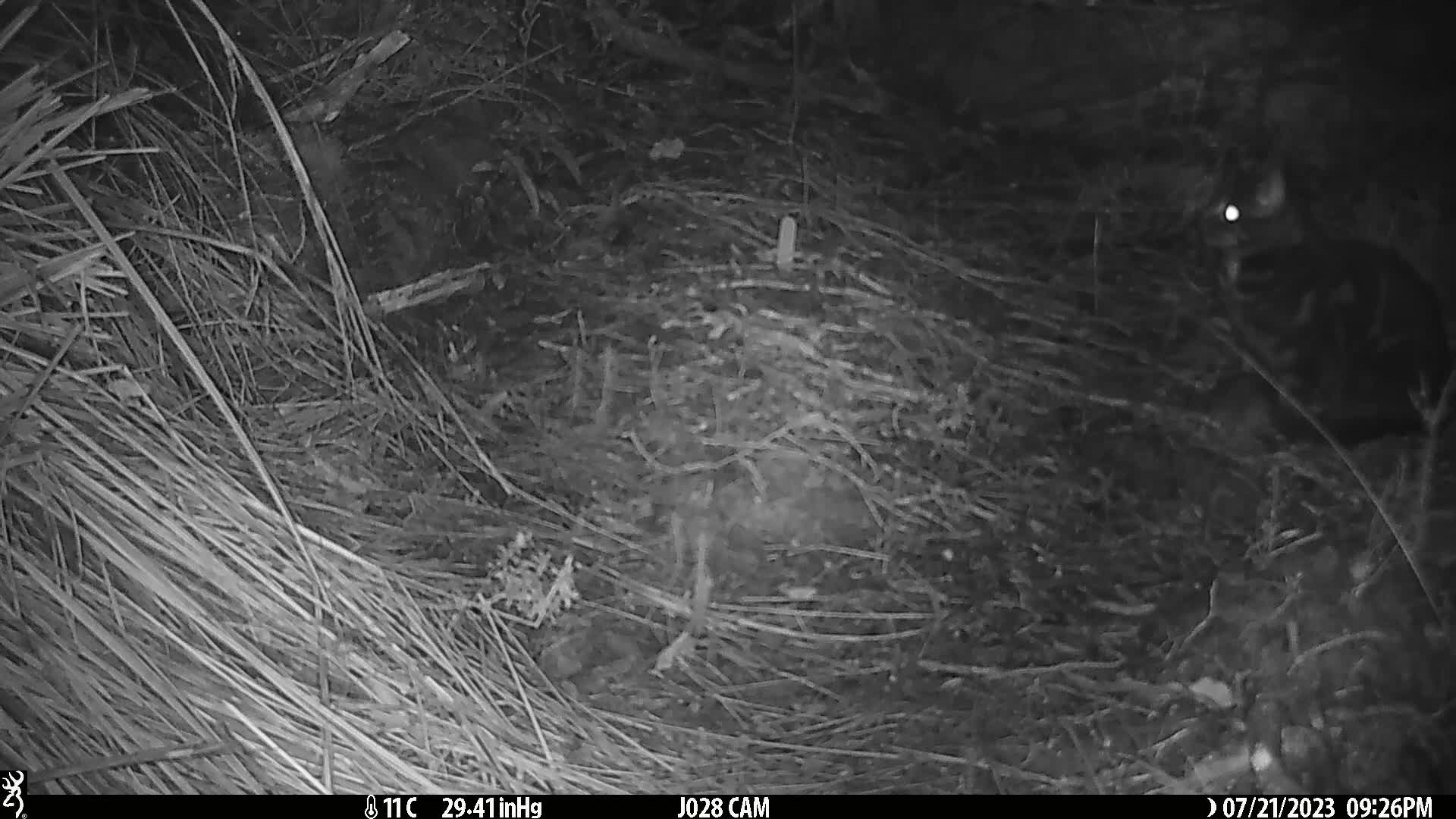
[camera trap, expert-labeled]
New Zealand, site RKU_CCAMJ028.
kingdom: Animalia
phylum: Chordata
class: Mammalia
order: Carnivora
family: Felidae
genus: Felis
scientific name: Felis catus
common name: domestic cat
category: cat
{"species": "cat (domestic cat) (Felis catus)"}